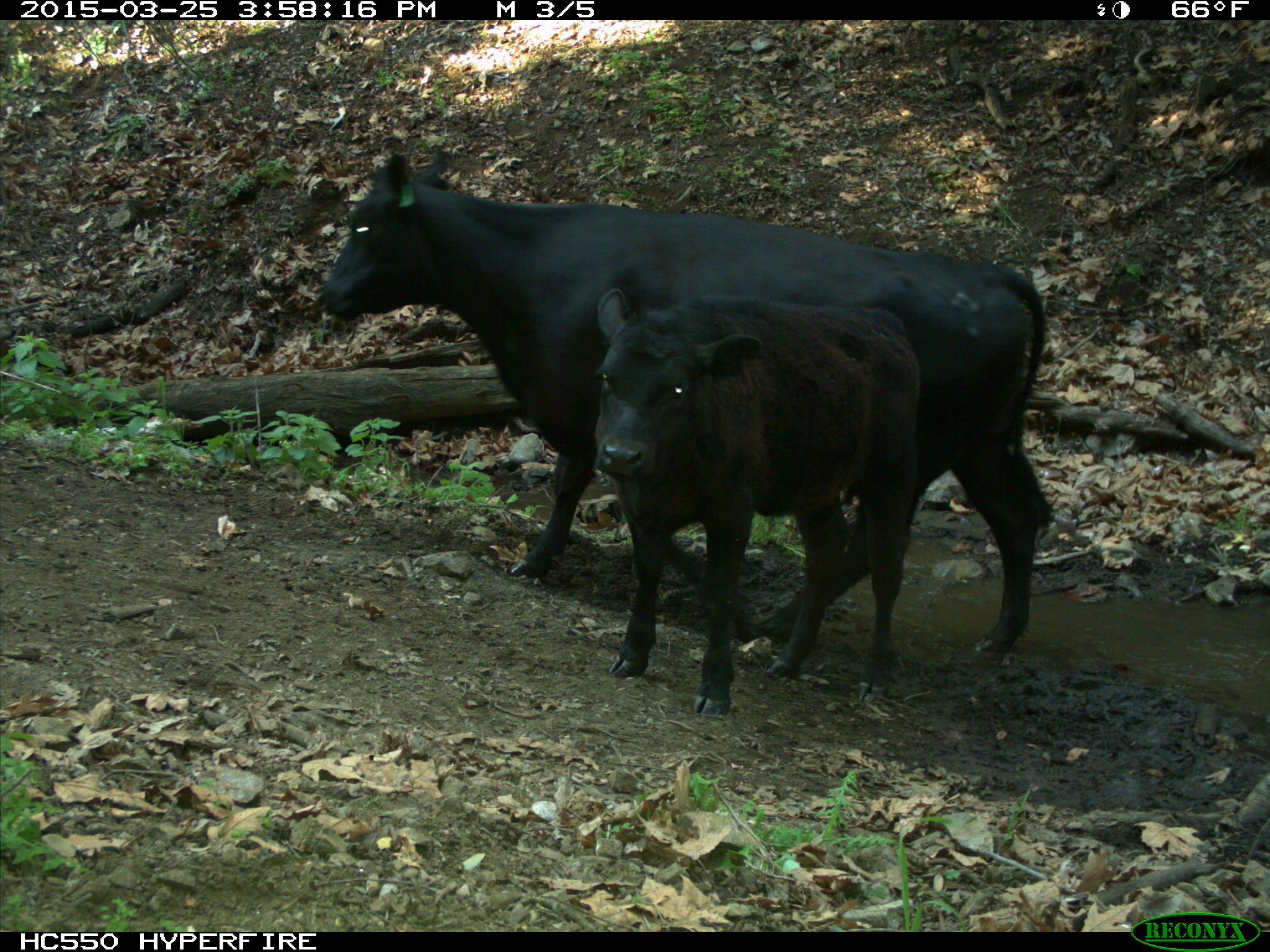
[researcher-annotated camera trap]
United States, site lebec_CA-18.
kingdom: Animalia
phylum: Chordata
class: Mammalia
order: Artiodactyla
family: Bovidae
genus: Bos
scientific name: Bos taurus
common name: domestic cow